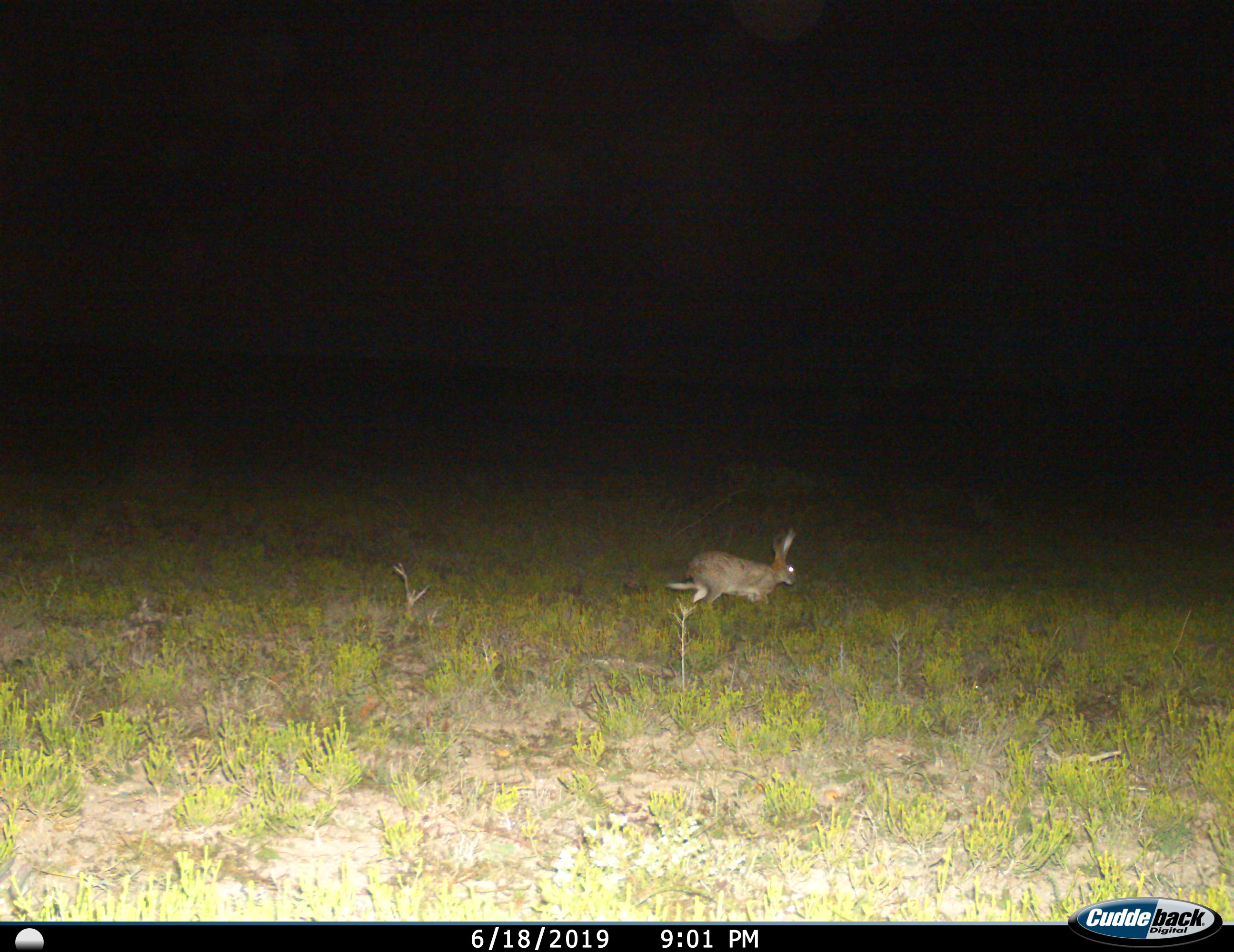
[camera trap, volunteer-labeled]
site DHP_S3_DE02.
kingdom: Animalia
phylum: Chordata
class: Mammalia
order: Lagomorpha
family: Leporidae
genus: Lepus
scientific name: Lepus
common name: hare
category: hareunknown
Hareunknown (hare) (Lepus), count 1. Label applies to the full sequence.